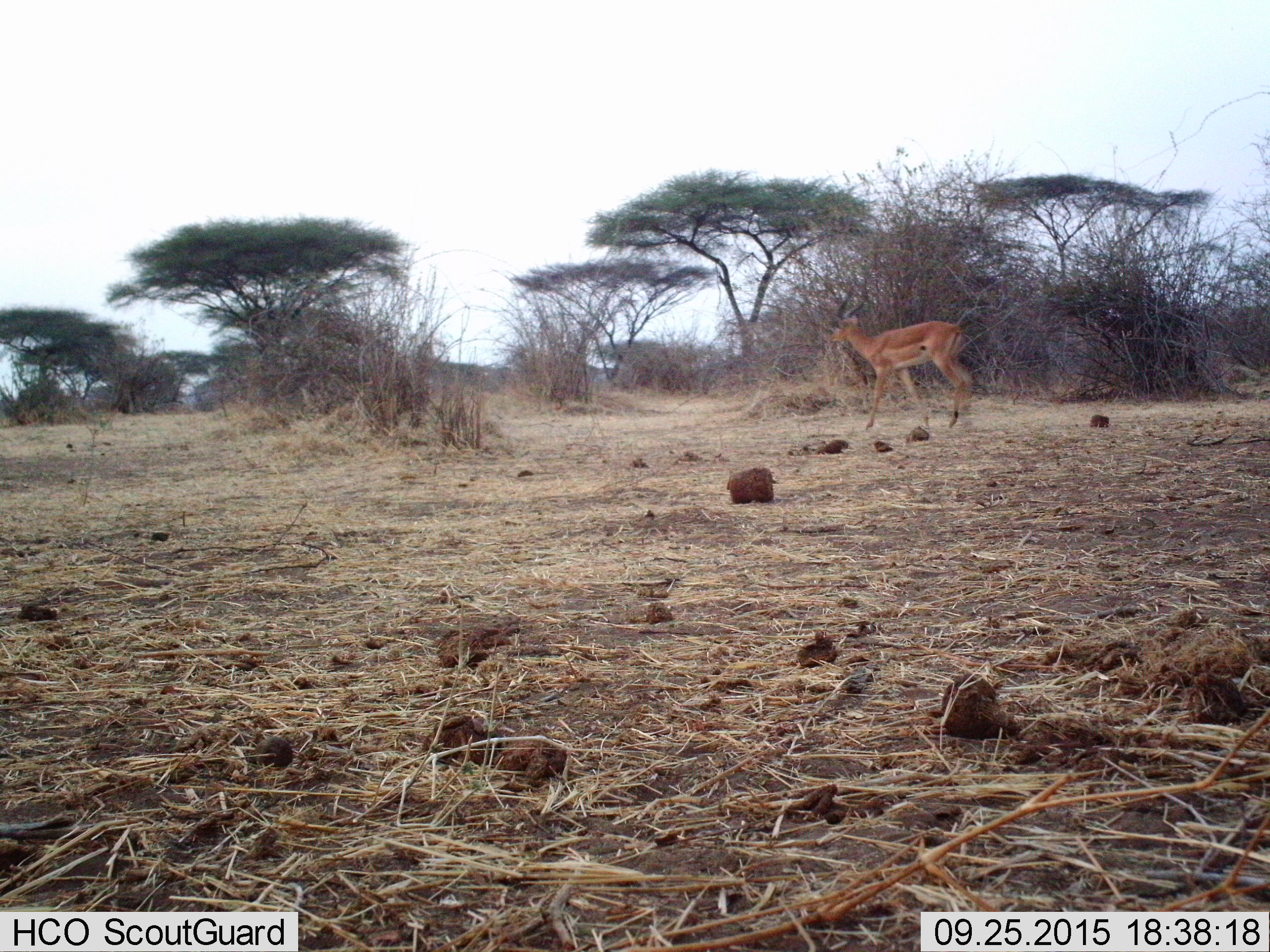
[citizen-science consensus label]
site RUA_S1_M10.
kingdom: Animalia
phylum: Chordata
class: Mammalia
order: Artiodactyla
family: Bovidae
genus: Aepyceros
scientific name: Aepyceros melampus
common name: impala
Impala (Aepyceros melampus), count 1. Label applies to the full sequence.